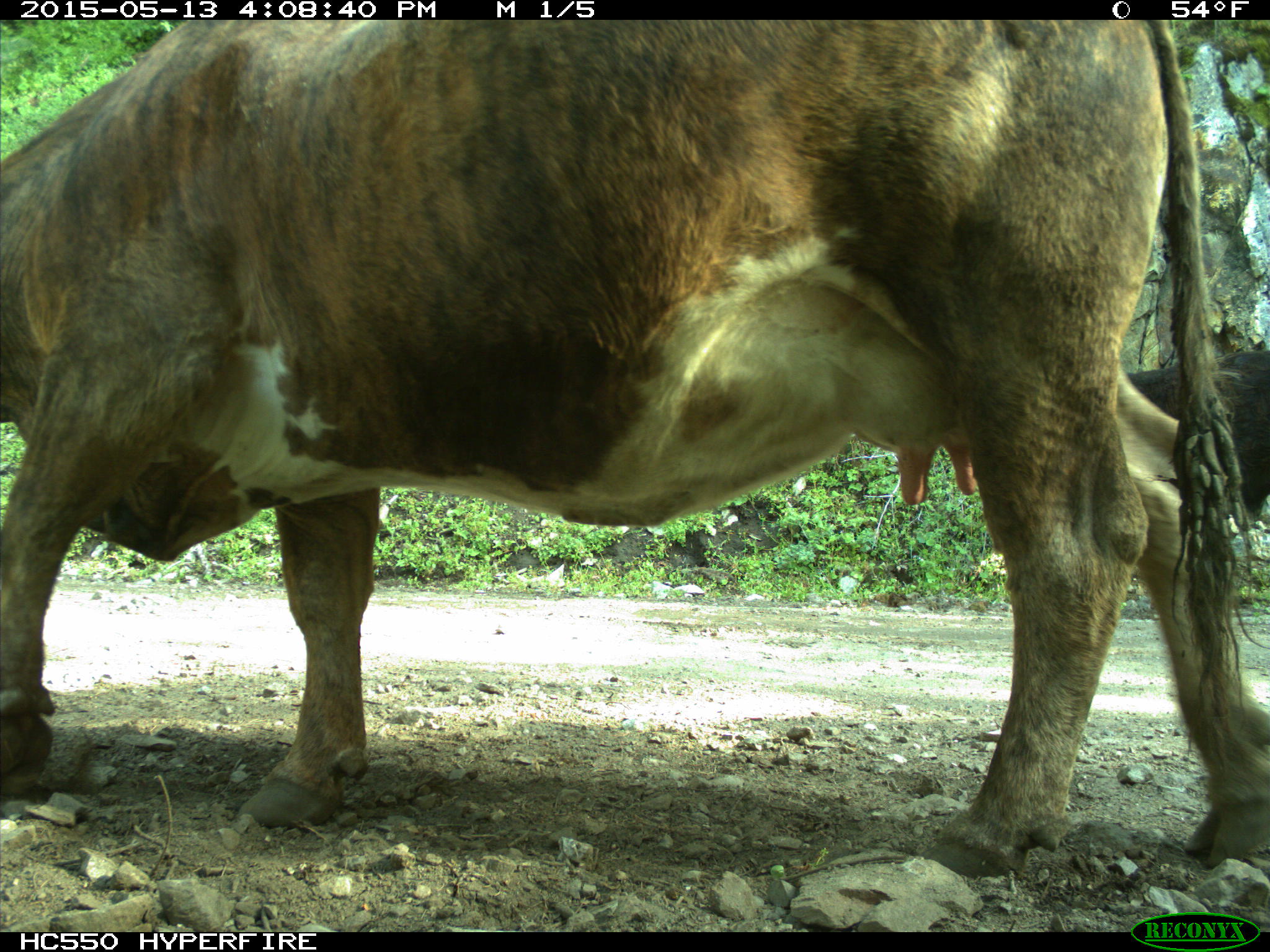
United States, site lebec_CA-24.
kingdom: Animalia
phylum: Chordata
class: Mammalia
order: Artiodactyla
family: Bovidae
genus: Bos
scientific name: Bos taurus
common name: domestic cow